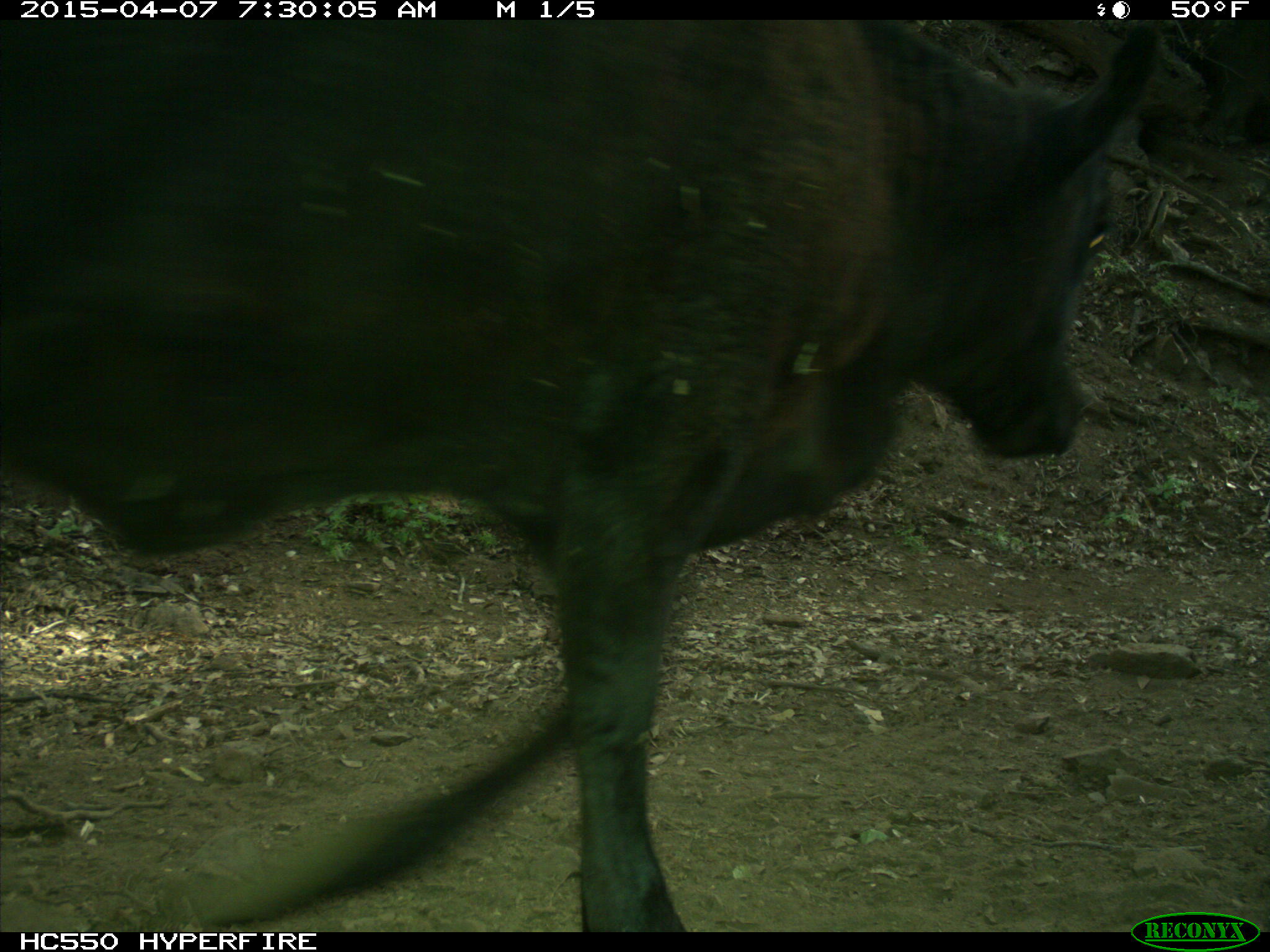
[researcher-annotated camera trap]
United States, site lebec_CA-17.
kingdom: Animalia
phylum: Chordata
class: Mammalia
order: Artiodactyla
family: Bovidae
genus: Bos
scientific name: Bos taurus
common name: domestic cow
Bos taurus (domestic cow).